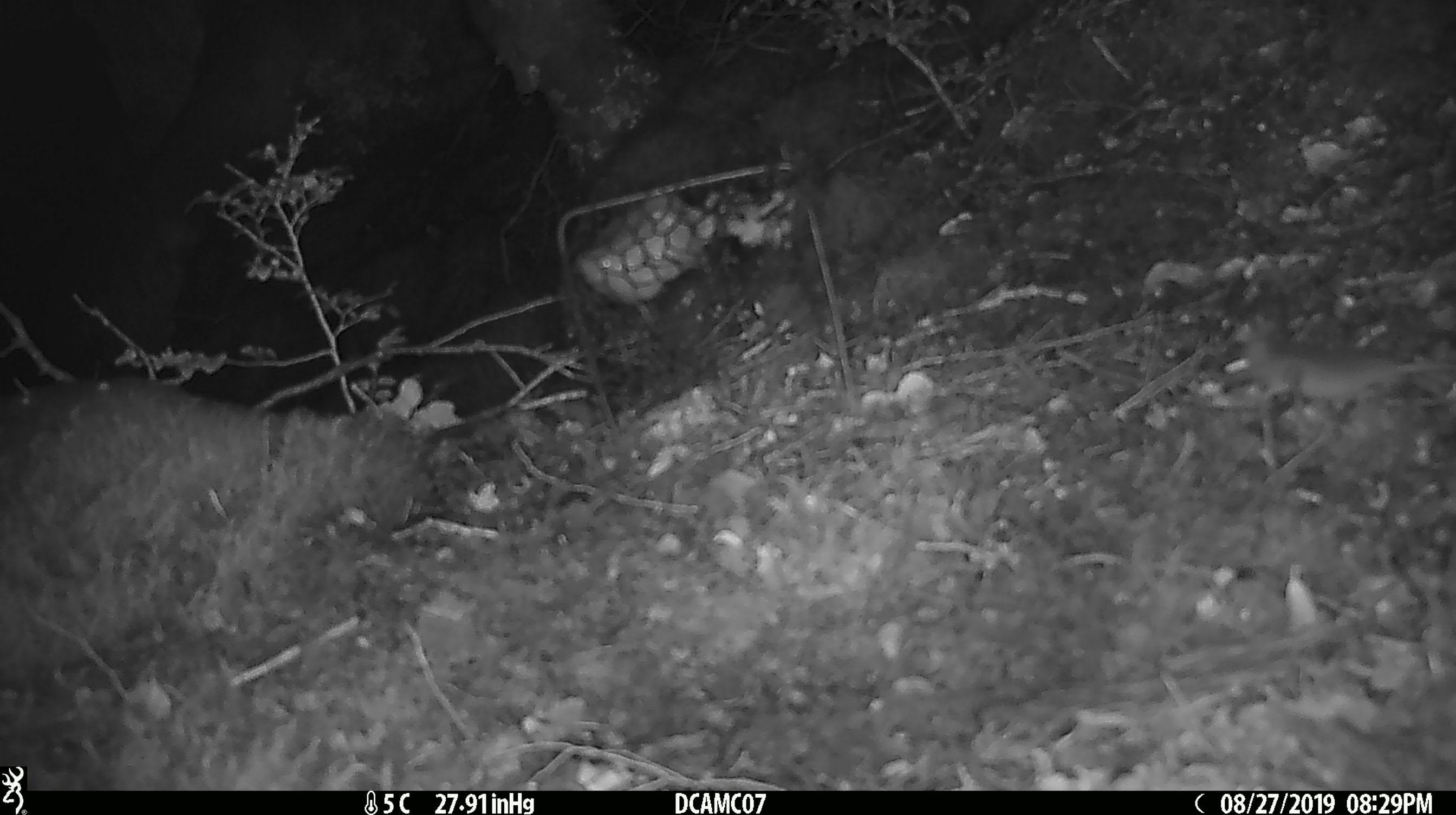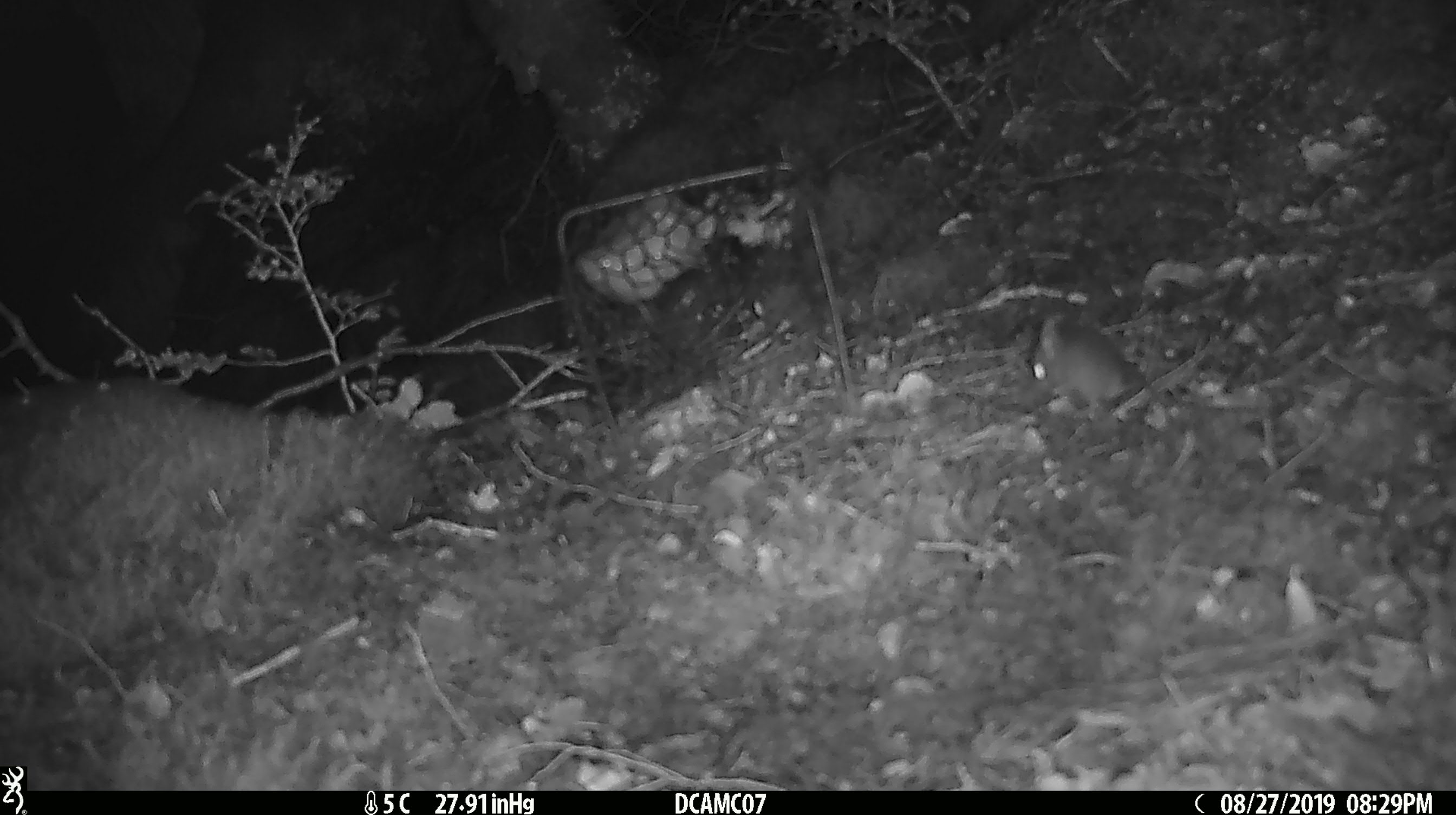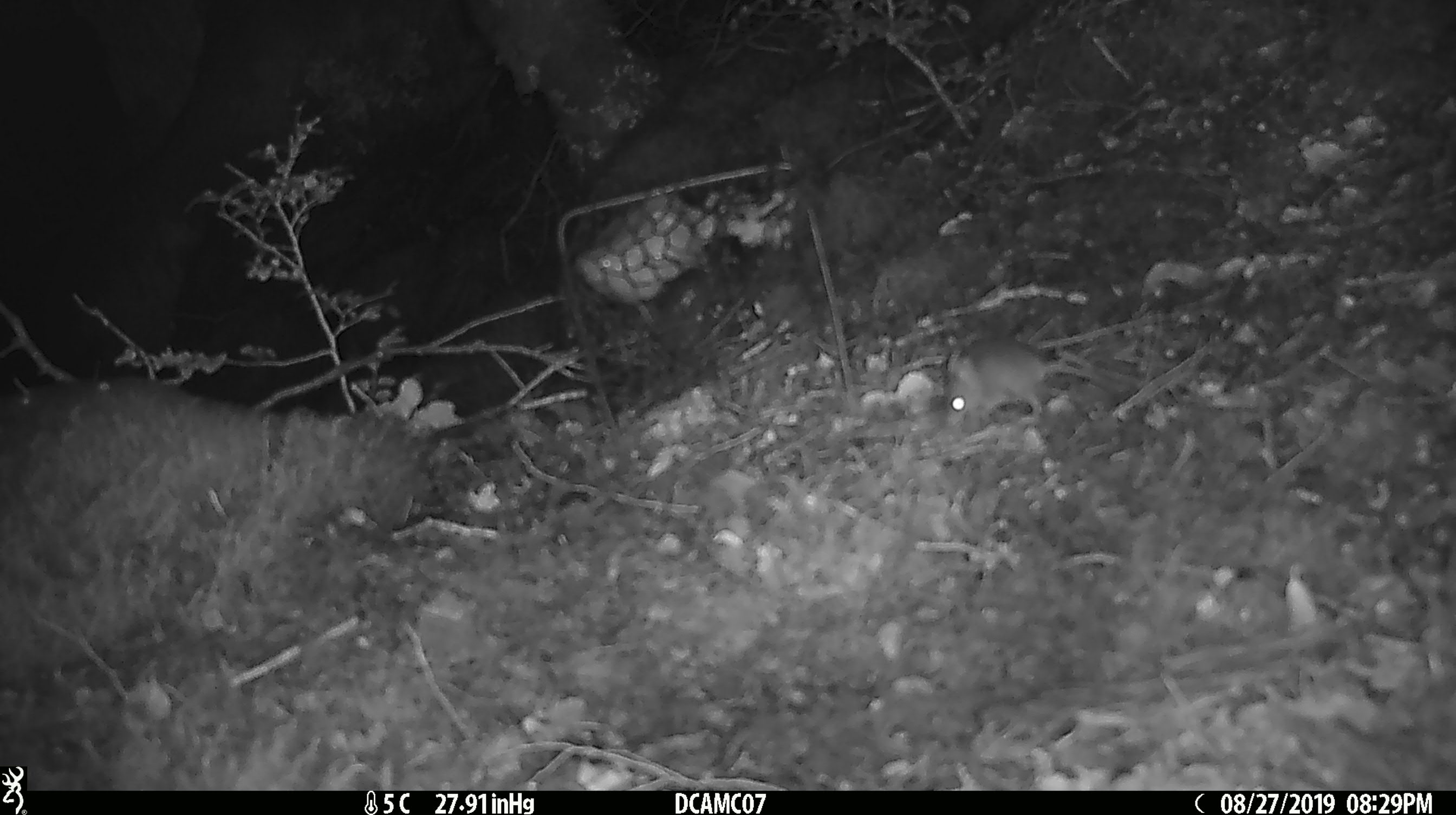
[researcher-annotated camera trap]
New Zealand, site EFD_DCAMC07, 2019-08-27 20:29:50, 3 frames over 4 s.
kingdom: Animalia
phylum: Chordata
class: Mammalia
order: Rodentia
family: Muridae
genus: Mus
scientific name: Mus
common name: mouse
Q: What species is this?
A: Mouse (Mus).